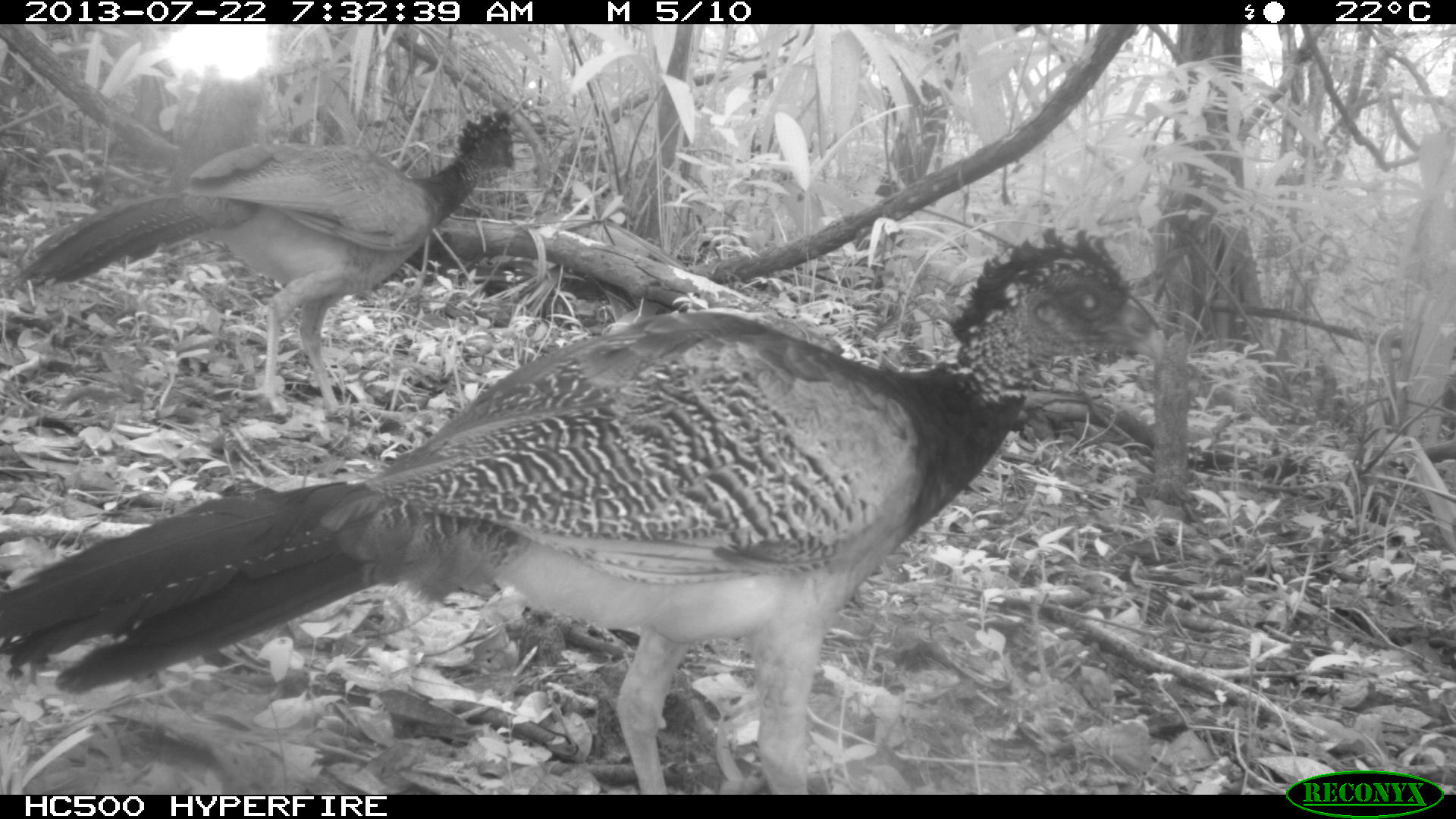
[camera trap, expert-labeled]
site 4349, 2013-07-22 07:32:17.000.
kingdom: Animalia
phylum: Chordata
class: Aves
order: Galliformes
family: Cracidae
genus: Crax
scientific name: Crax rubra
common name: great curassow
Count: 4.